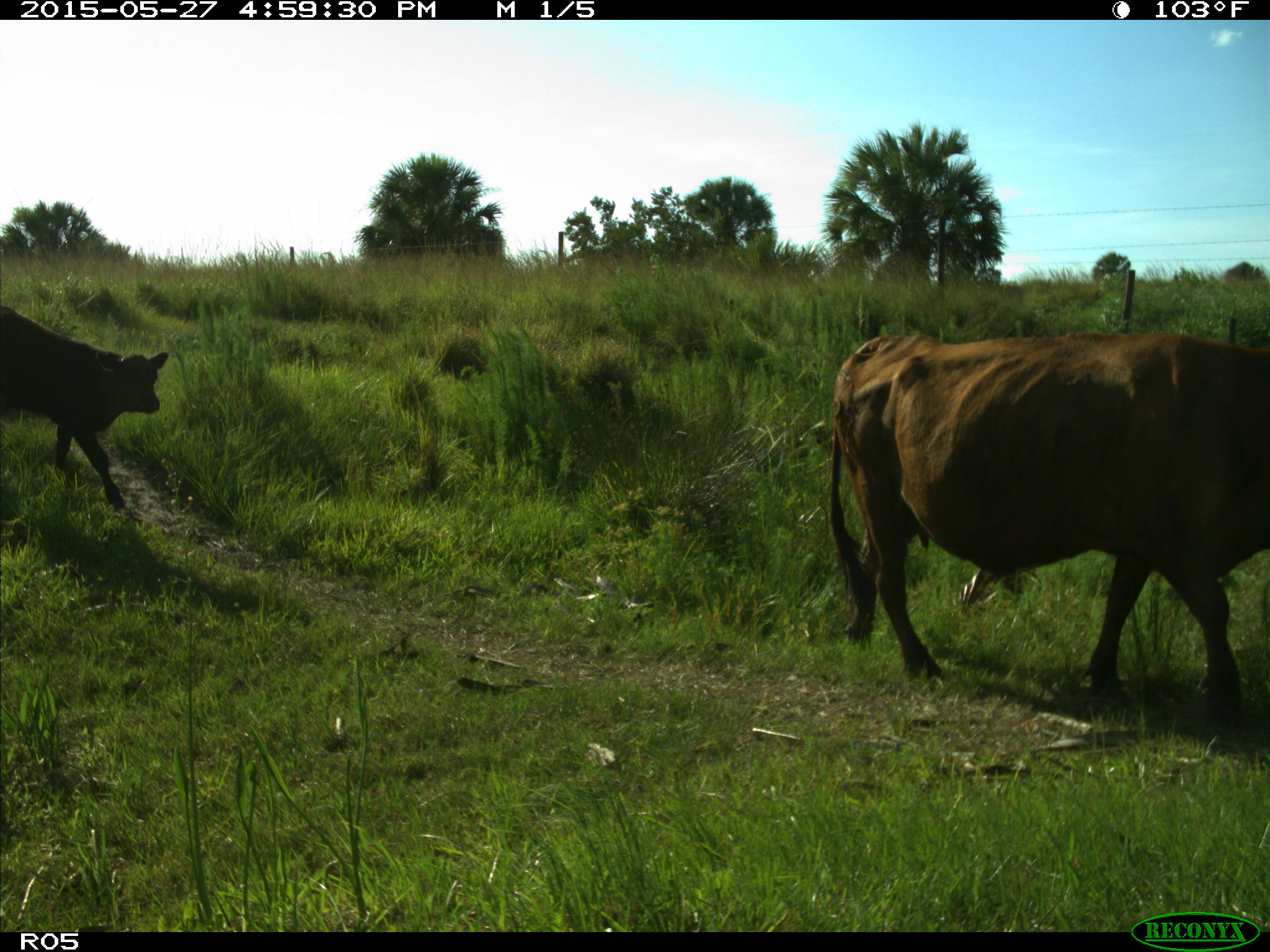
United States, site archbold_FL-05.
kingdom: Animalia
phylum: Chordata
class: Mammalia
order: Artiodactyla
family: Bovidae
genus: Bos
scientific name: Bos taurus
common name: domestic cow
Bos taurus (domestic cow).